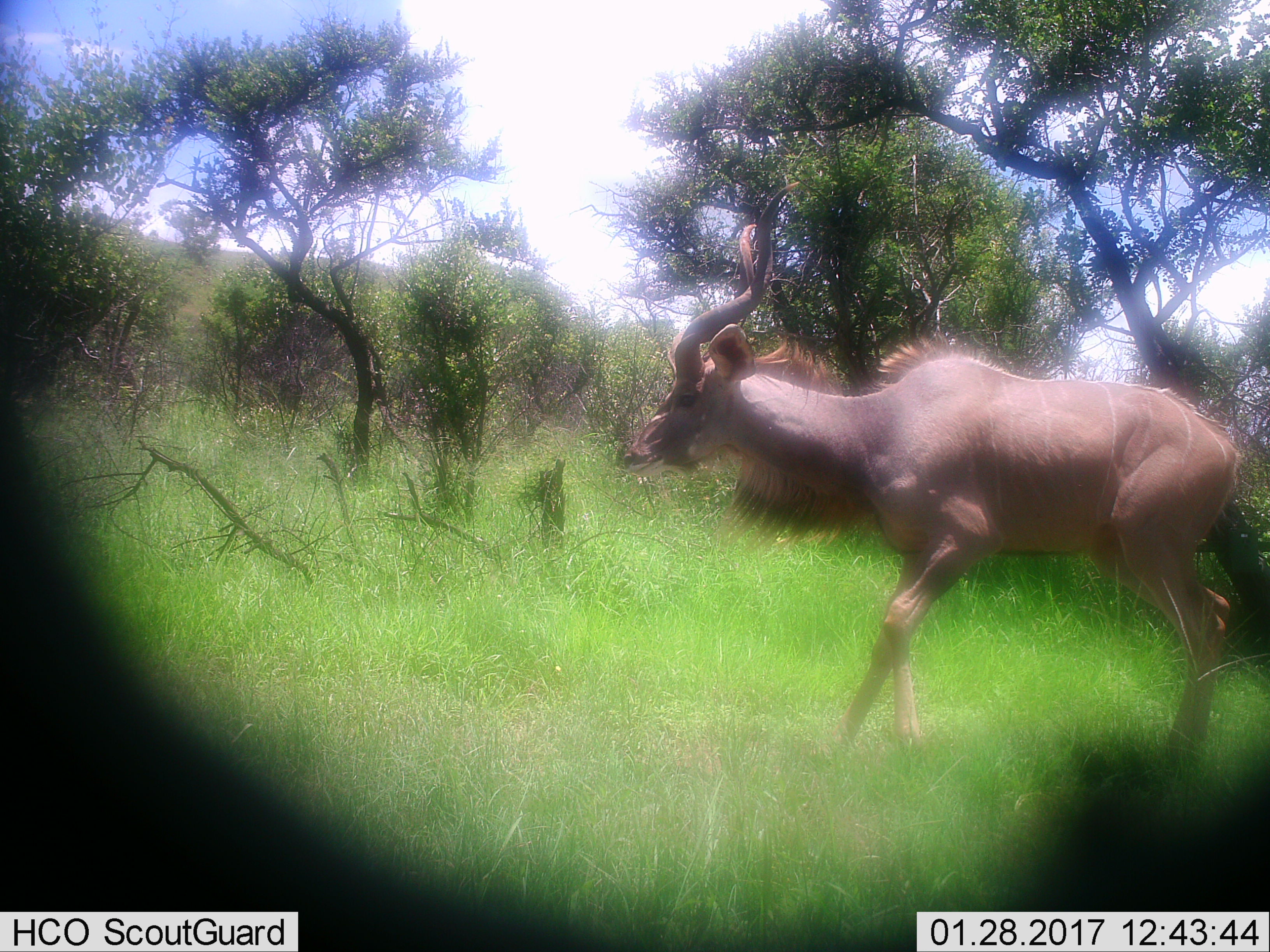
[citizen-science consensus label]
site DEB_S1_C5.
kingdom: Animalia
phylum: Chordata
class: Mammalia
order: Artiodactyla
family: Bovidae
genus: Tragelaphus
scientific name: Tragelaphus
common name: kudu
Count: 1.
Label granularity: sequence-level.